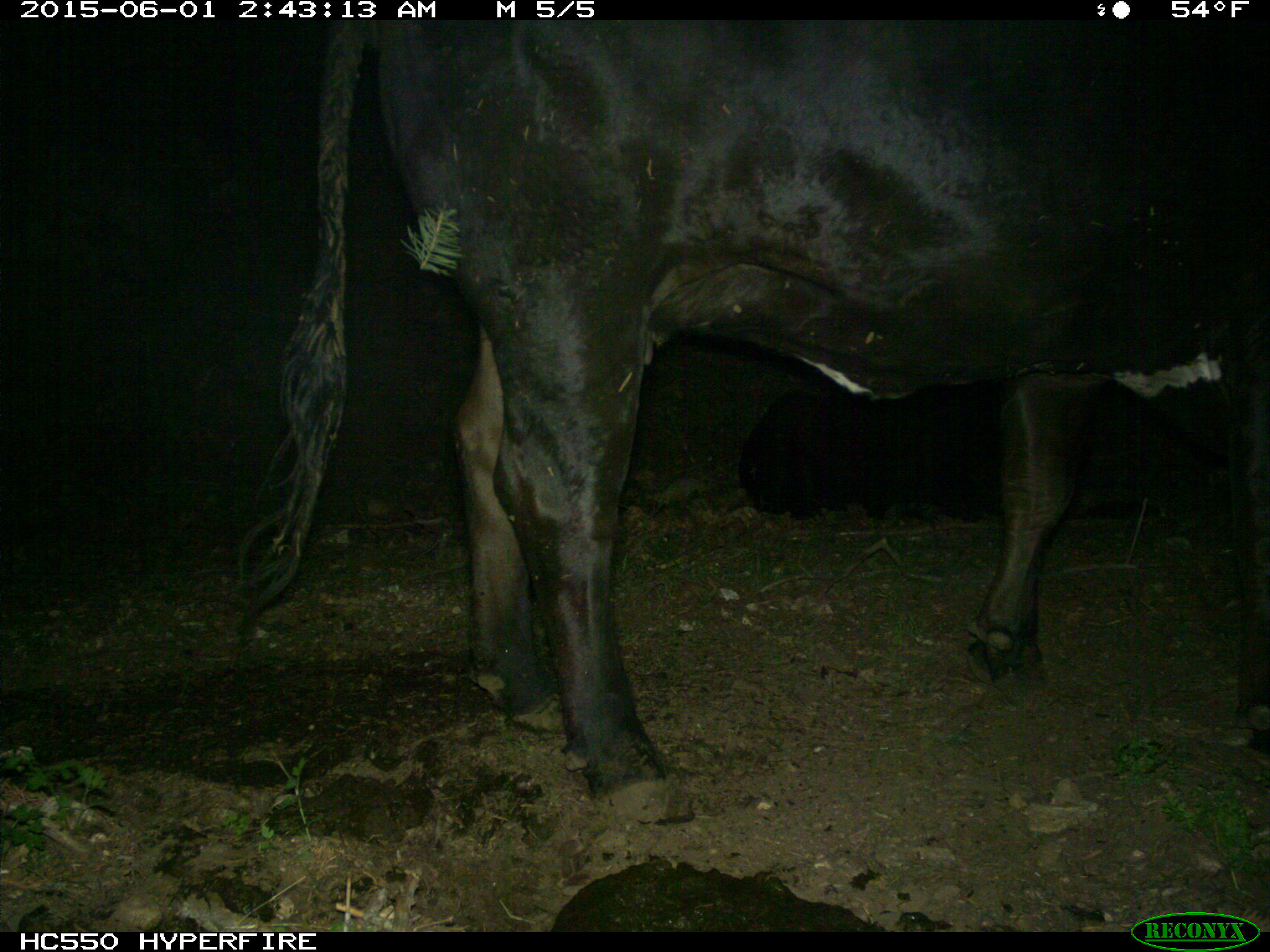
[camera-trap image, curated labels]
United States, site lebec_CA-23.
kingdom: Animalia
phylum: Chordata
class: Mammalia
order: Artiodactyla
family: Bovidae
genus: Bos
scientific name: Bos taurus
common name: domestic cow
Bos taurus (domestic cow).